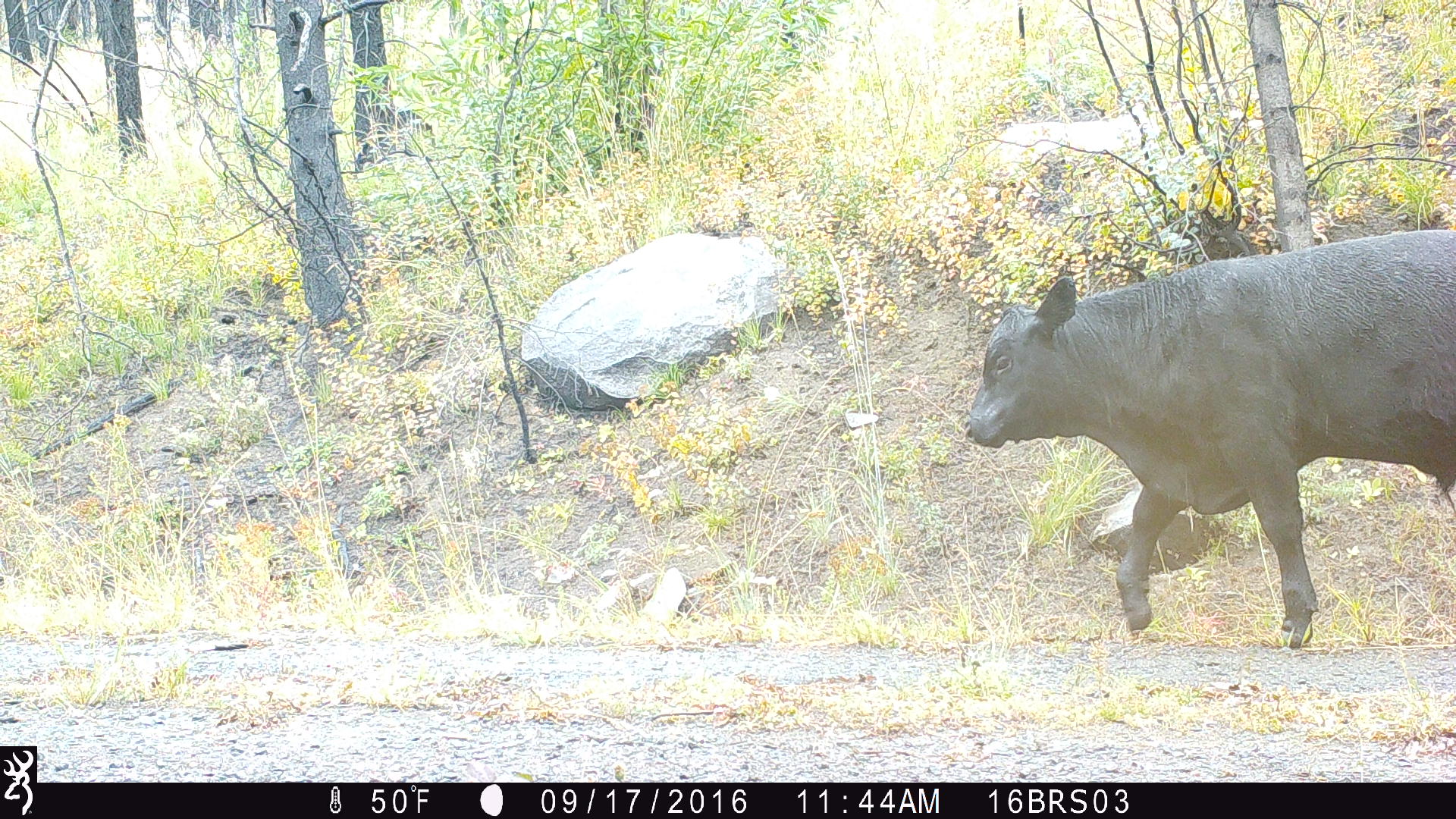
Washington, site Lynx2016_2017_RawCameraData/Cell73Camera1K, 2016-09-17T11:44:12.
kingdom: Animalia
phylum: Chordata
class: Mammalia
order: Artiodactyla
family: Bovidae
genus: Bos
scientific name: Bos taurus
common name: domestic cattle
Domestic cattle (Bos taurus). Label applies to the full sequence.